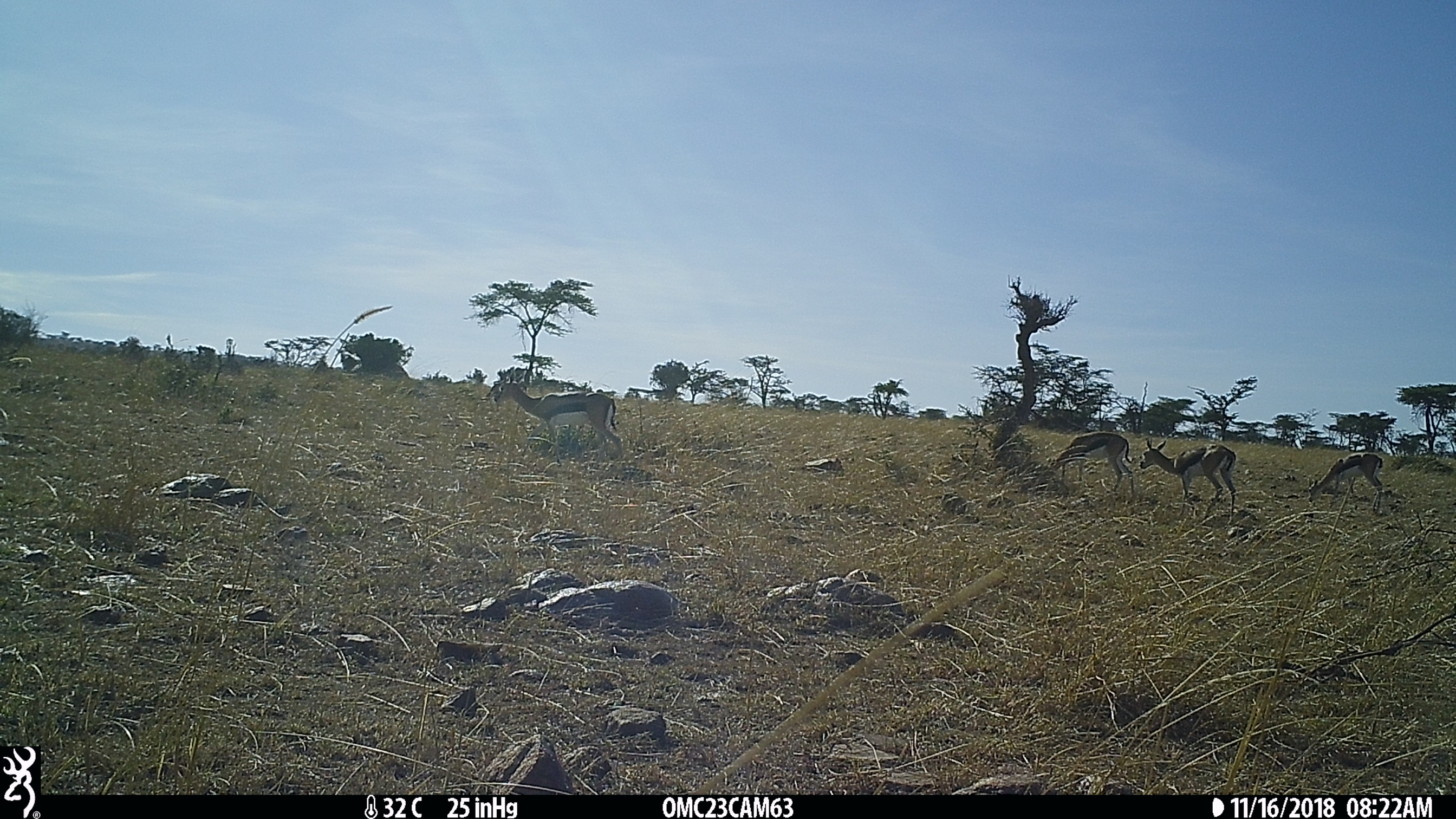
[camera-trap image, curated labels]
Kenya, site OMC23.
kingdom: Animalia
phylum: Chordata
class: Mammalia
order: Artiodactyla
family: Bovidae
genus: Eudorcas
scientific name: Eudorcas thomsonii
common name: thomon's gazelle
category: gazelle thomsons